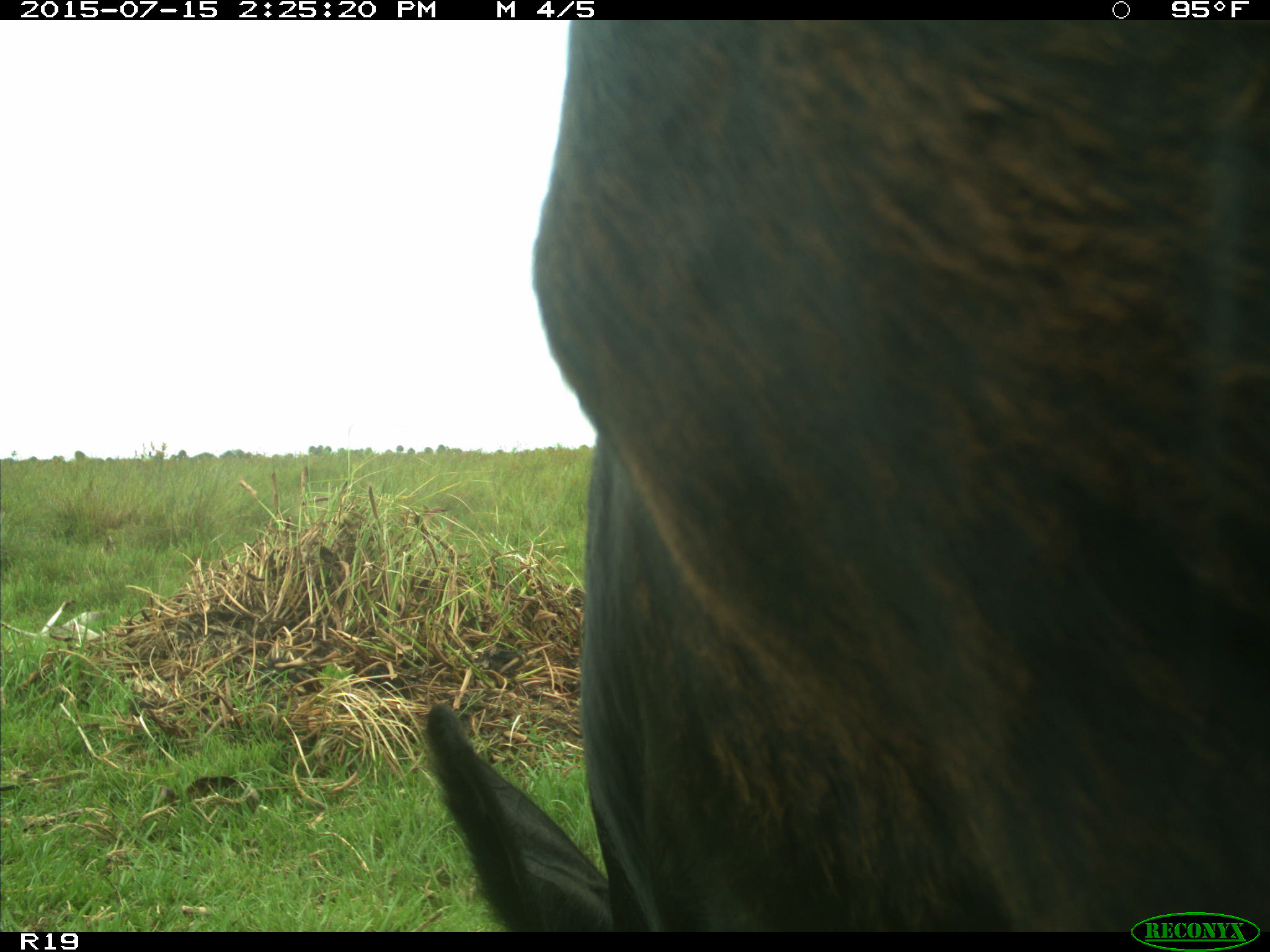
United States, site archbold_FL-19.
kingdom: Animalia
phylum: Chordata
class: Mammalia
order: Artiodactyla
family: Bovidae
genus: Bos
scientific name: Bos taurus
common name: domestic cow